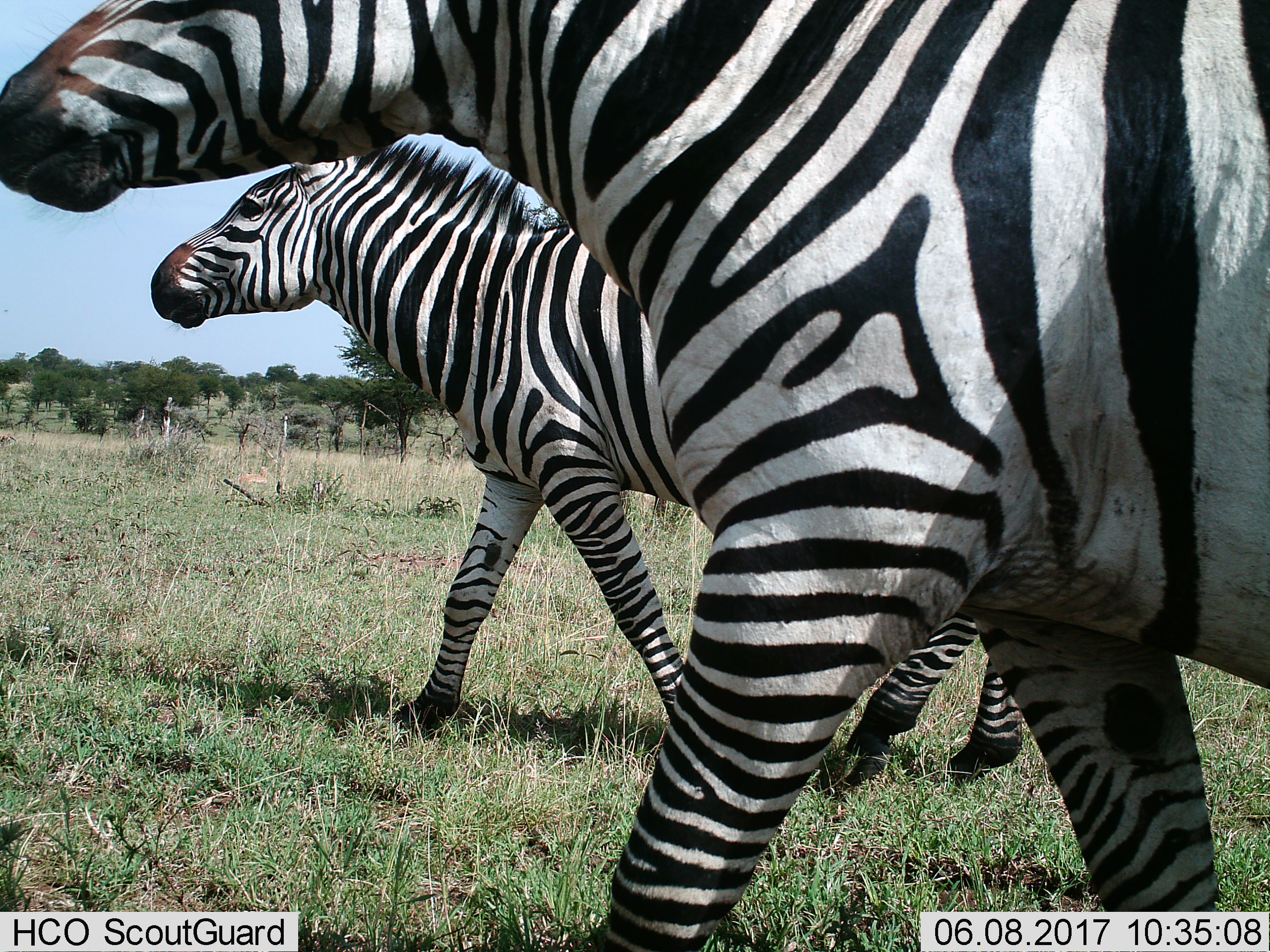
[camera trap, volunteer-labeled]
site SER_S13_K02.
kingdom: Animalia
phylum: Chordata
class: Mammalia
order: Perissodactyla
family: Equidae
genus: Equus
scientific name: Equus quagga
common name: plains zebra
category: zebraplains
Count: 2.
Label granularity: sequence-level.